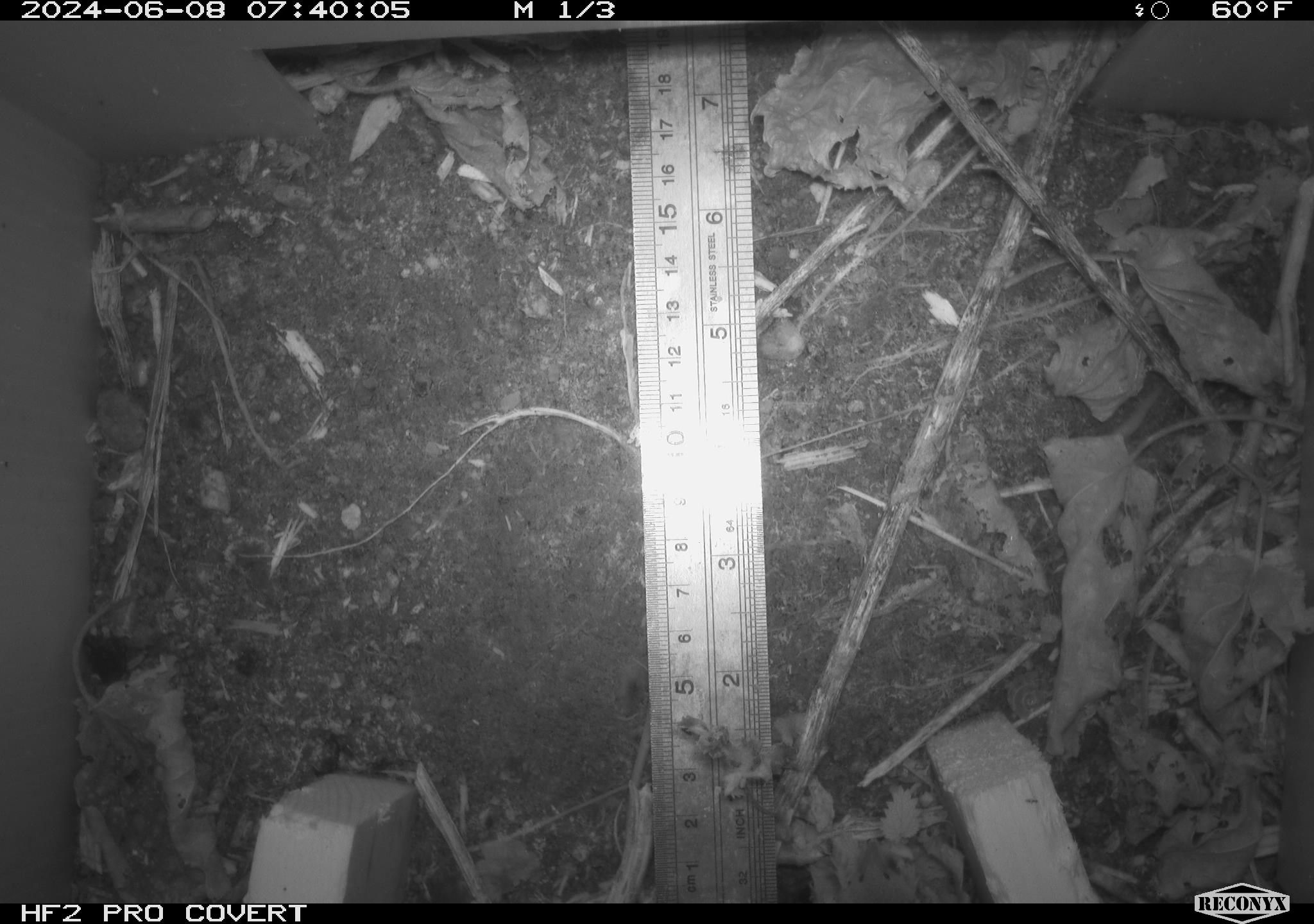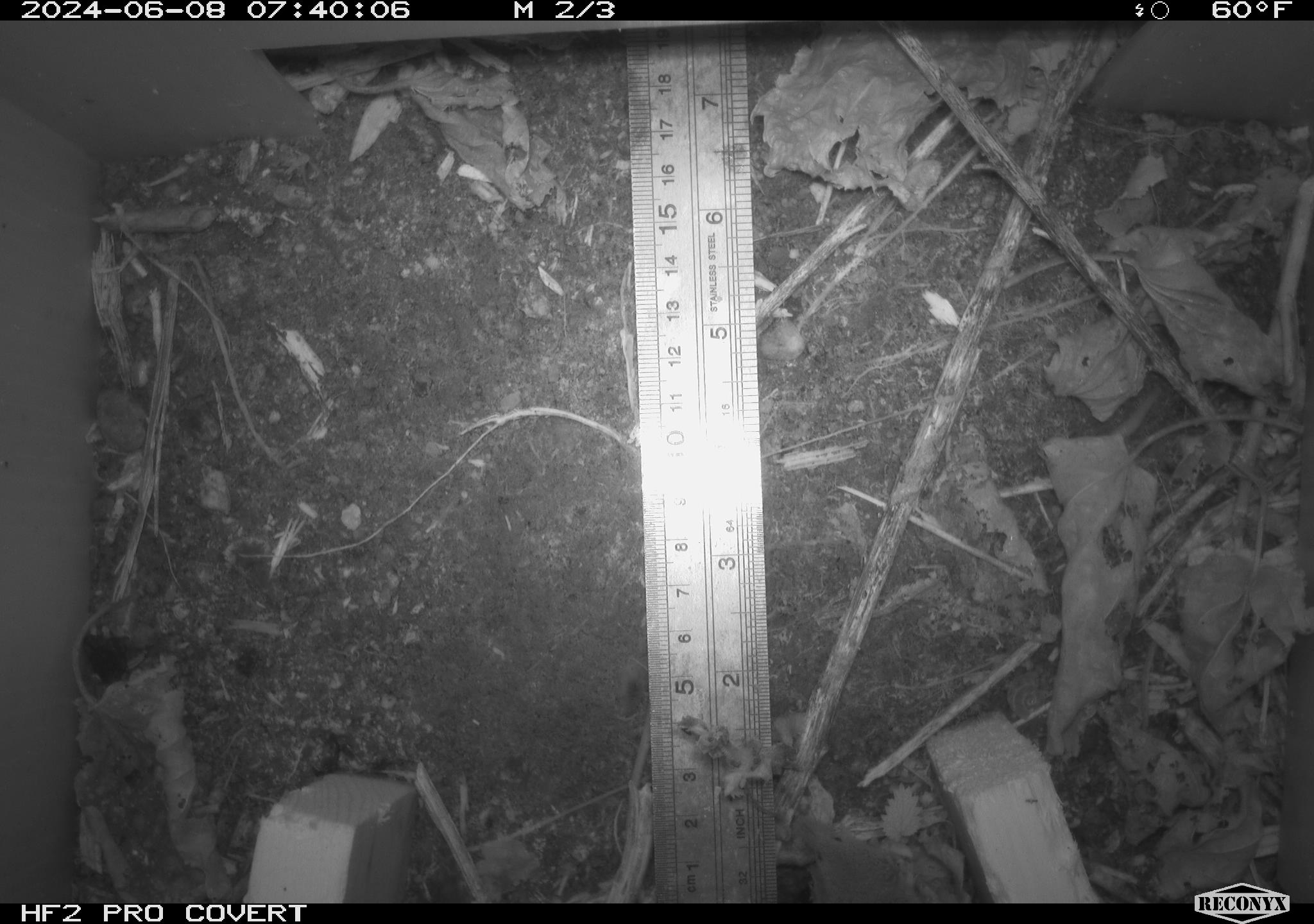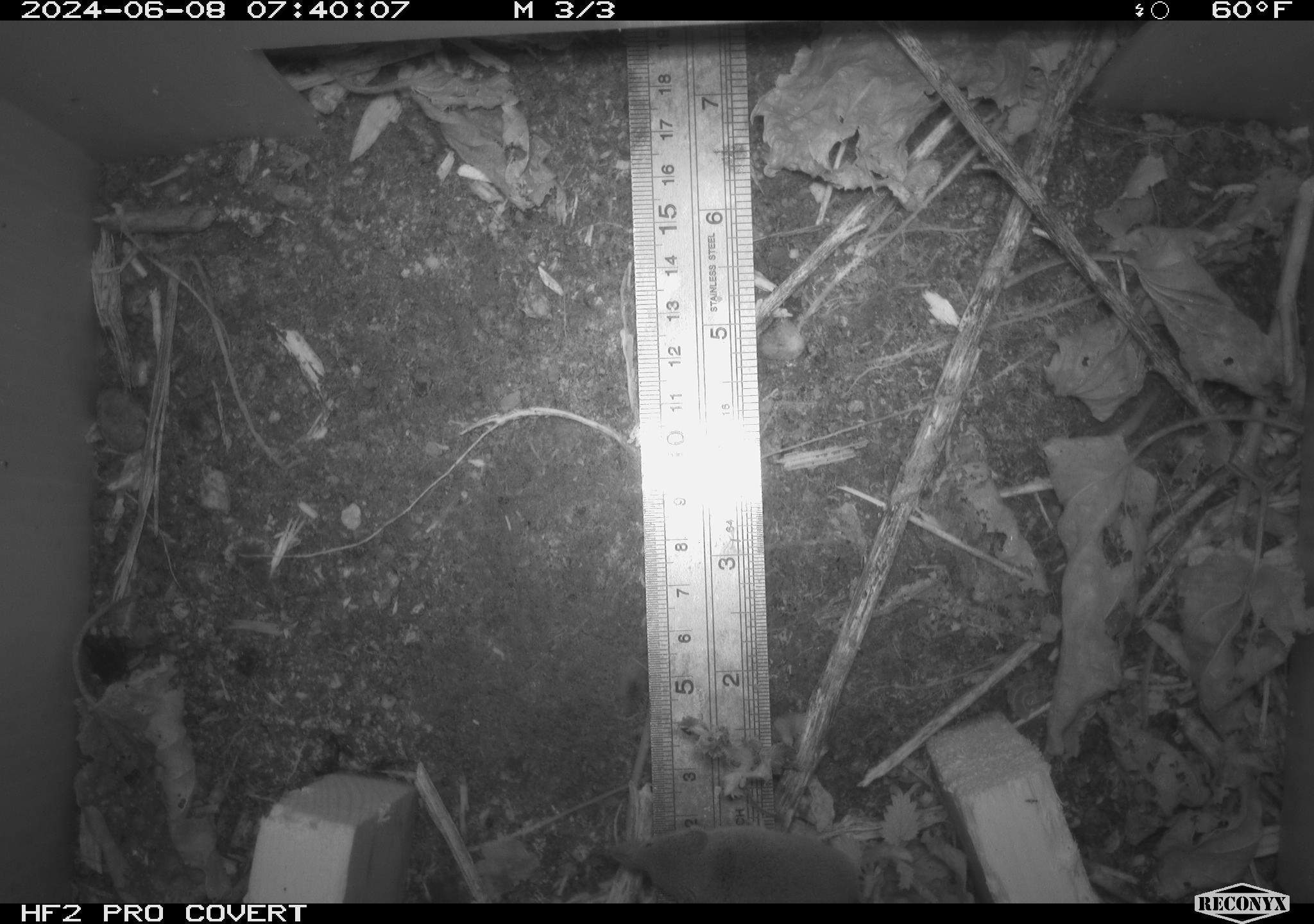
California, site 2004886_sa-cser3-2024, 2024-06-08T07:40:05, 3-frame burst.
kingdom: Animalia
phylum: Chordata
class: Mammalia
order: Eulipotyphla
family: Soricidae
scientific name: Soricidae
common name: shrews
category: soricidae family